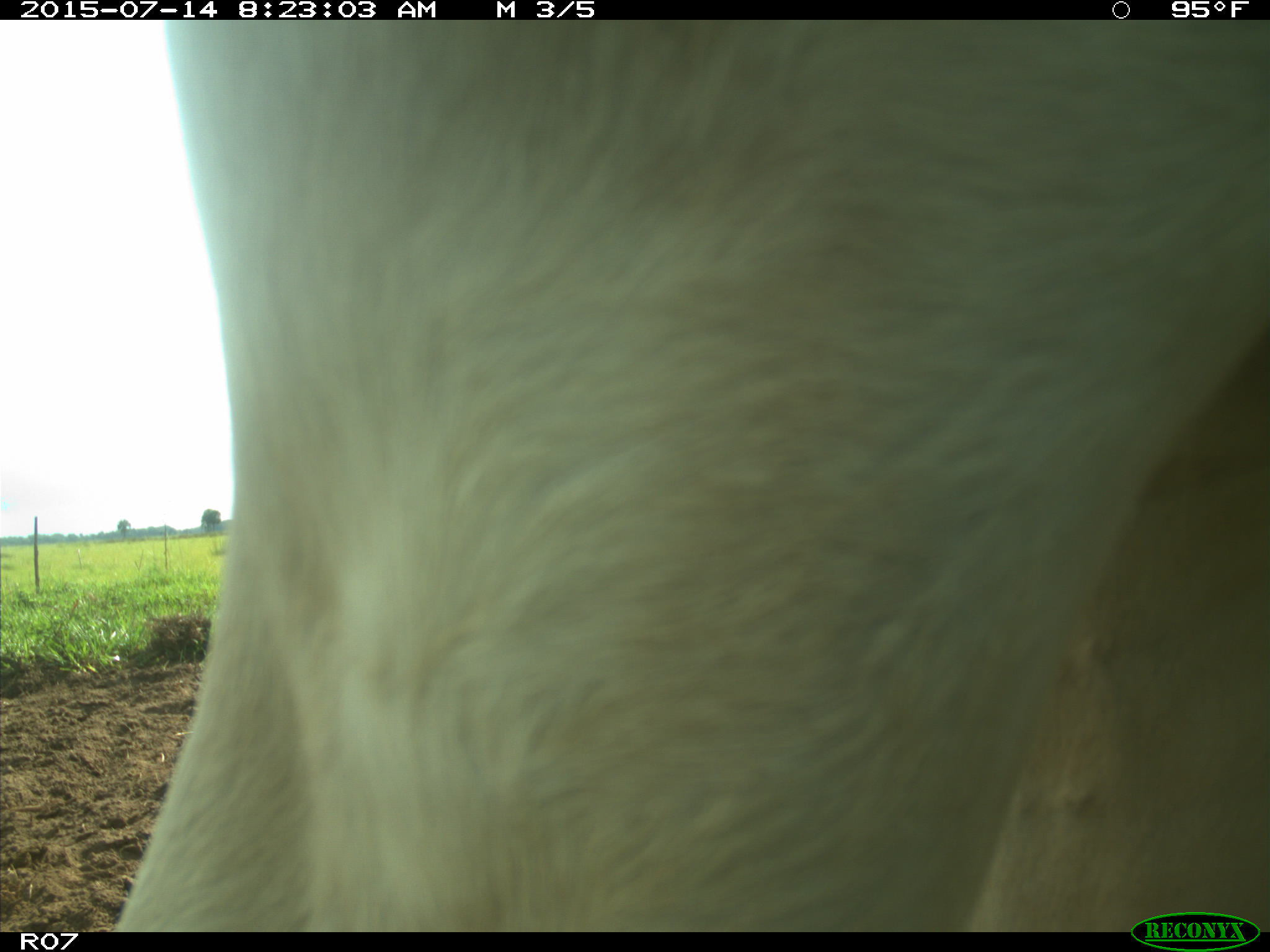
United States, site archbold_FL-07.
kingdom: Animalia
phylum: Chordata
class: Mammalia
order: Artiodactyla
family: Bovidae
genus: Bos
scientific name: Bos taurus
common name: domestic cow